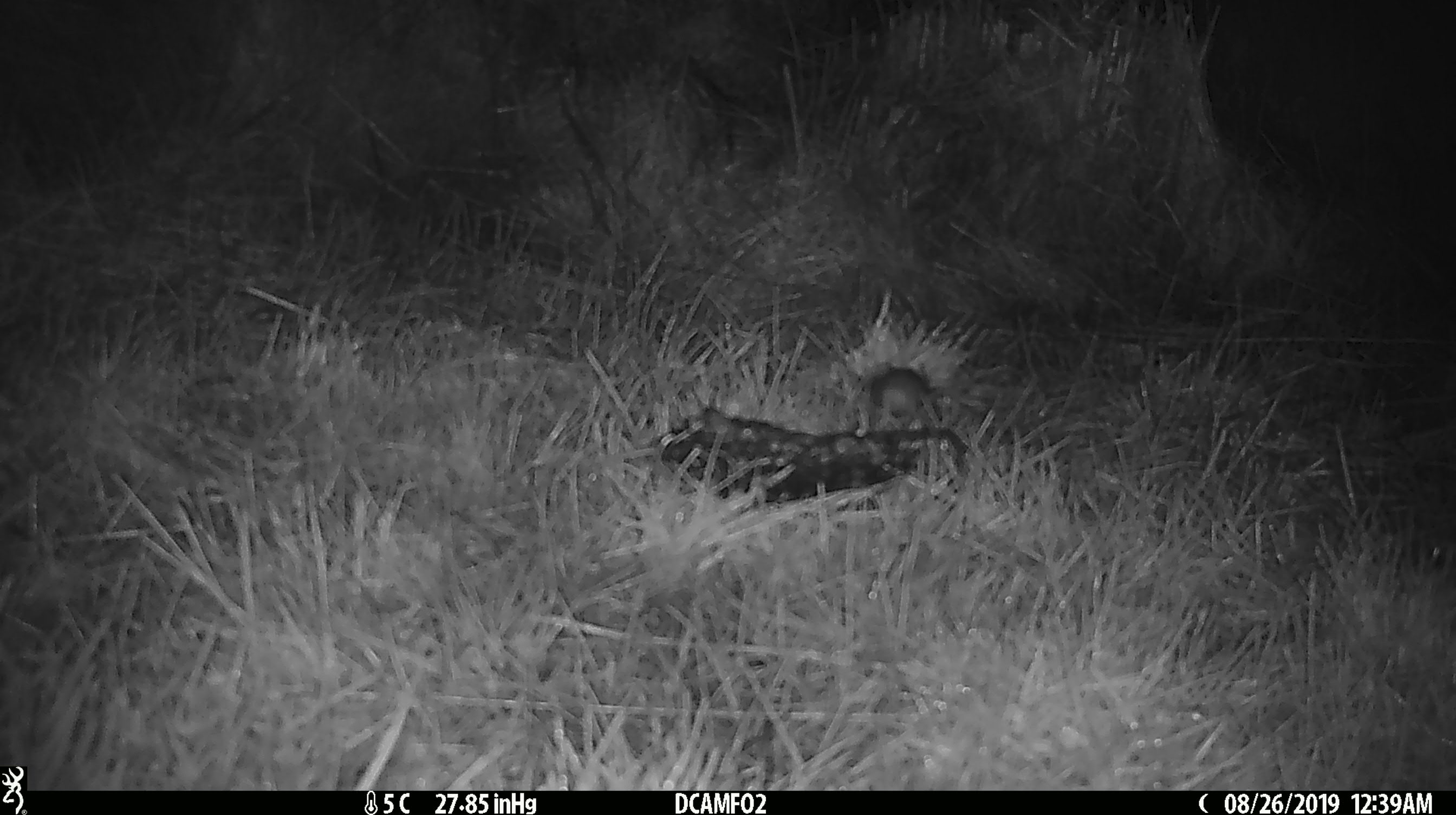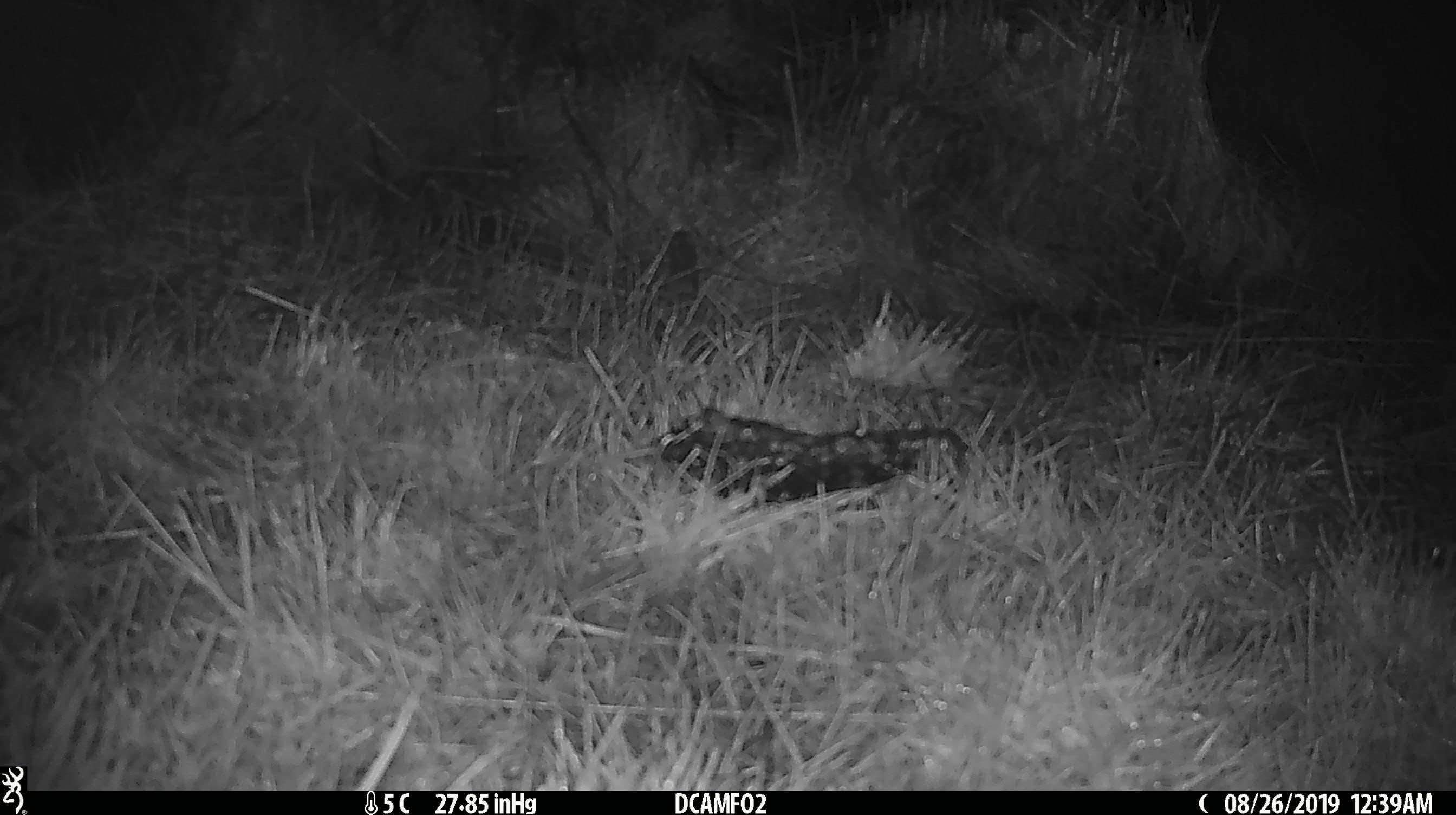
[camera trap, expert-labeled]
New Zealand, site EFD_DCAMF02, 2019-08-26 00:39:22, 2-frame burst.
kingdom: Animalia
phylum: Chordata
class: Mammalia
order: Rodentia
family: Muridae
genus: Mus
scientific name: Mus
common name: mouse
Mouse (Mus).